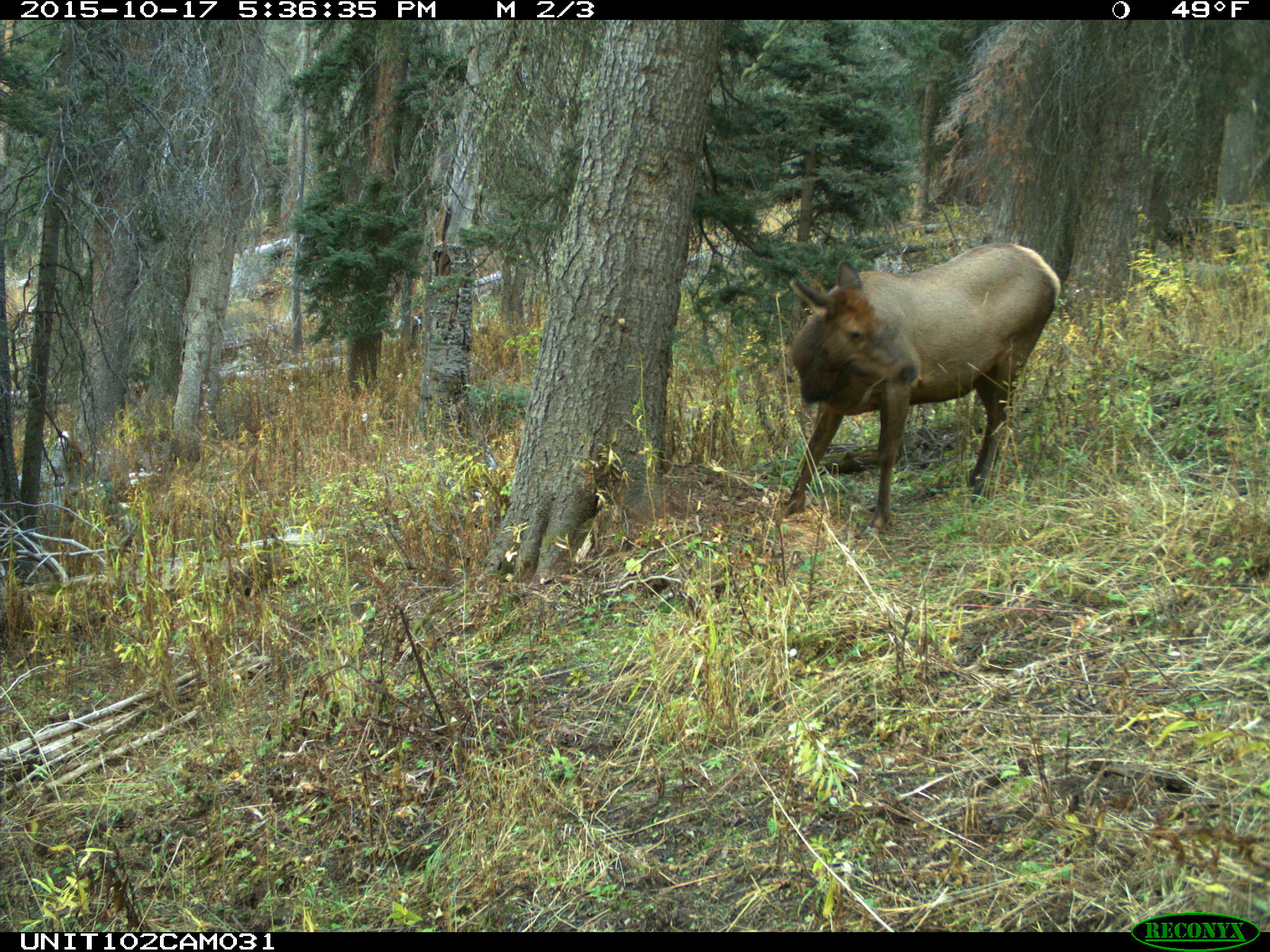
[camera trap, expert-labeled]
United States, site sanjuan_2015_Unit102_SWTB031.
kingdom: Animalia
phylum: Chordata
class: Mammalia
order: Artiodactyla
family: Cervidae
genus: Cervus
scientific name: Cervus elaphus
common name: red deer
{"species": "Cervus elaphus (red deer)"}